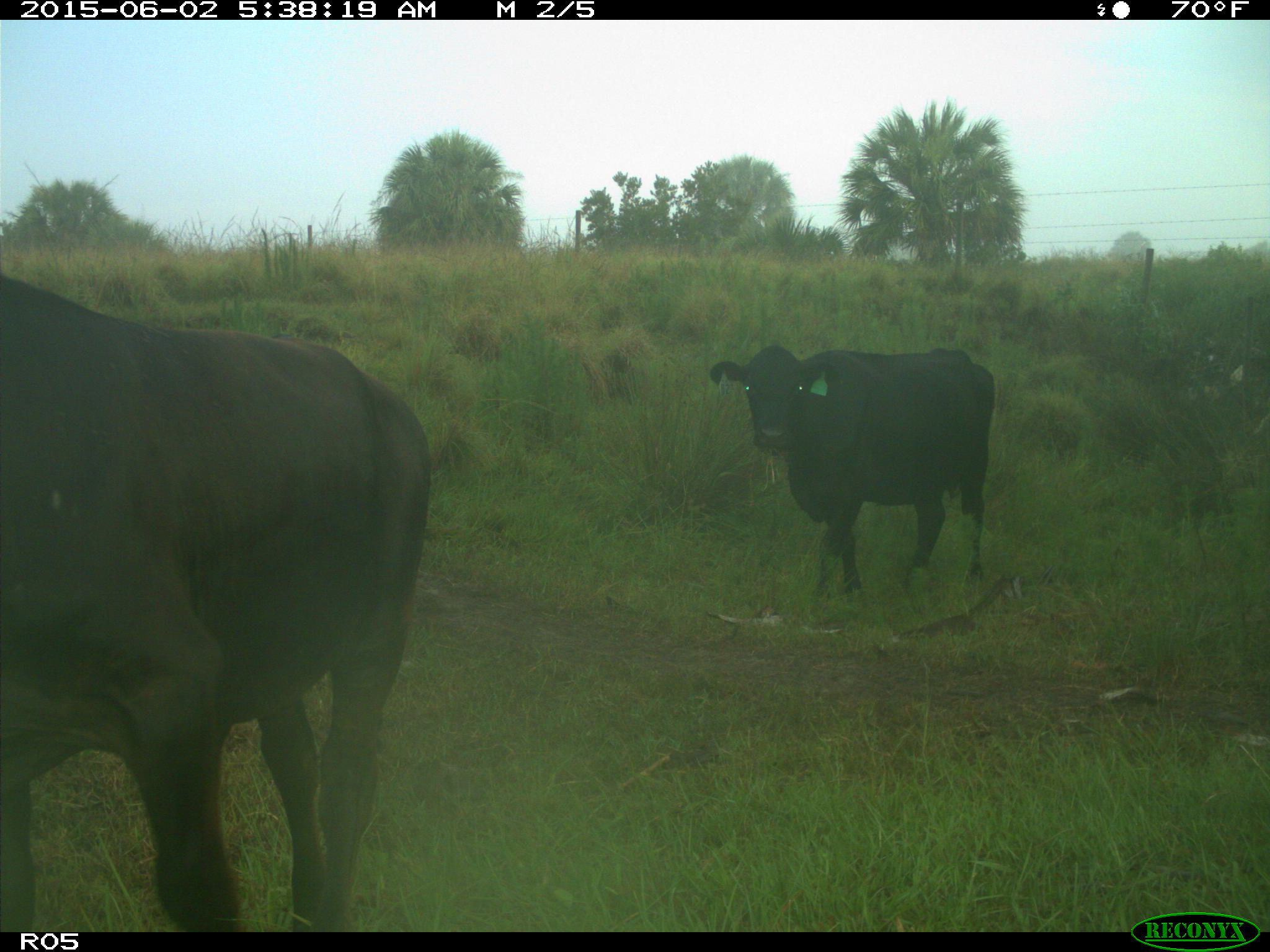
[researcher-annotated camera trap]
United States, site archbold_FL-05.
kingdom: Animalia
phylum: Chordata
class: Mammalia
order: Artiodactyla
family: Bovidae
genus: Bos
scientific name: Bos taurus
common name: domestic cow